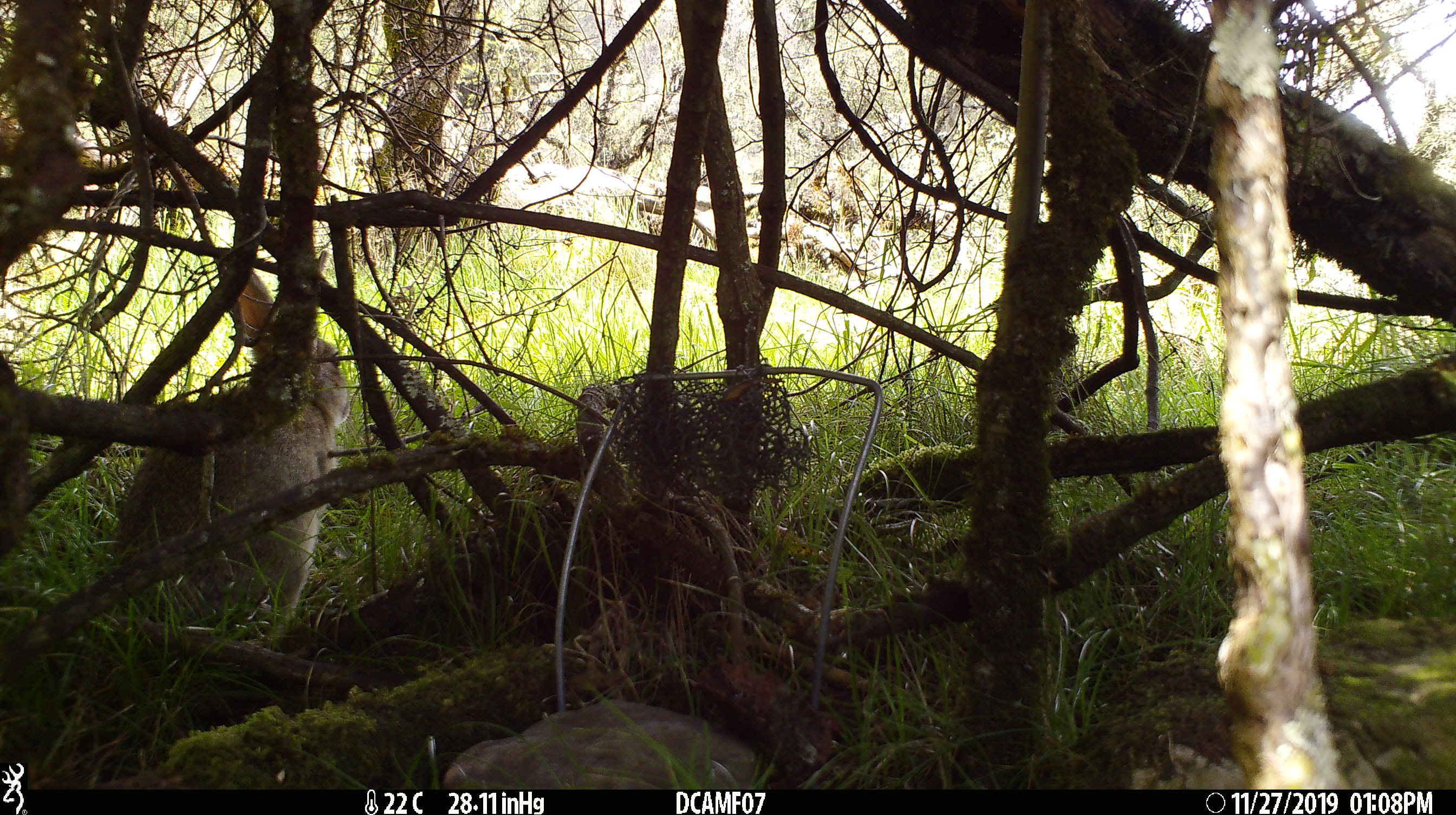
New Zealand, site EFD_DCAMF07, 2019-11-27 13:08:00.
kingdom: Animalia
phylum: Chordata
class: Mammalia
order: Lagomorpha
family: Leporidae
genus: Oryctolagus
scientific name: Oryctolagus cuniculus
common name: european rabbit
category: rabbit